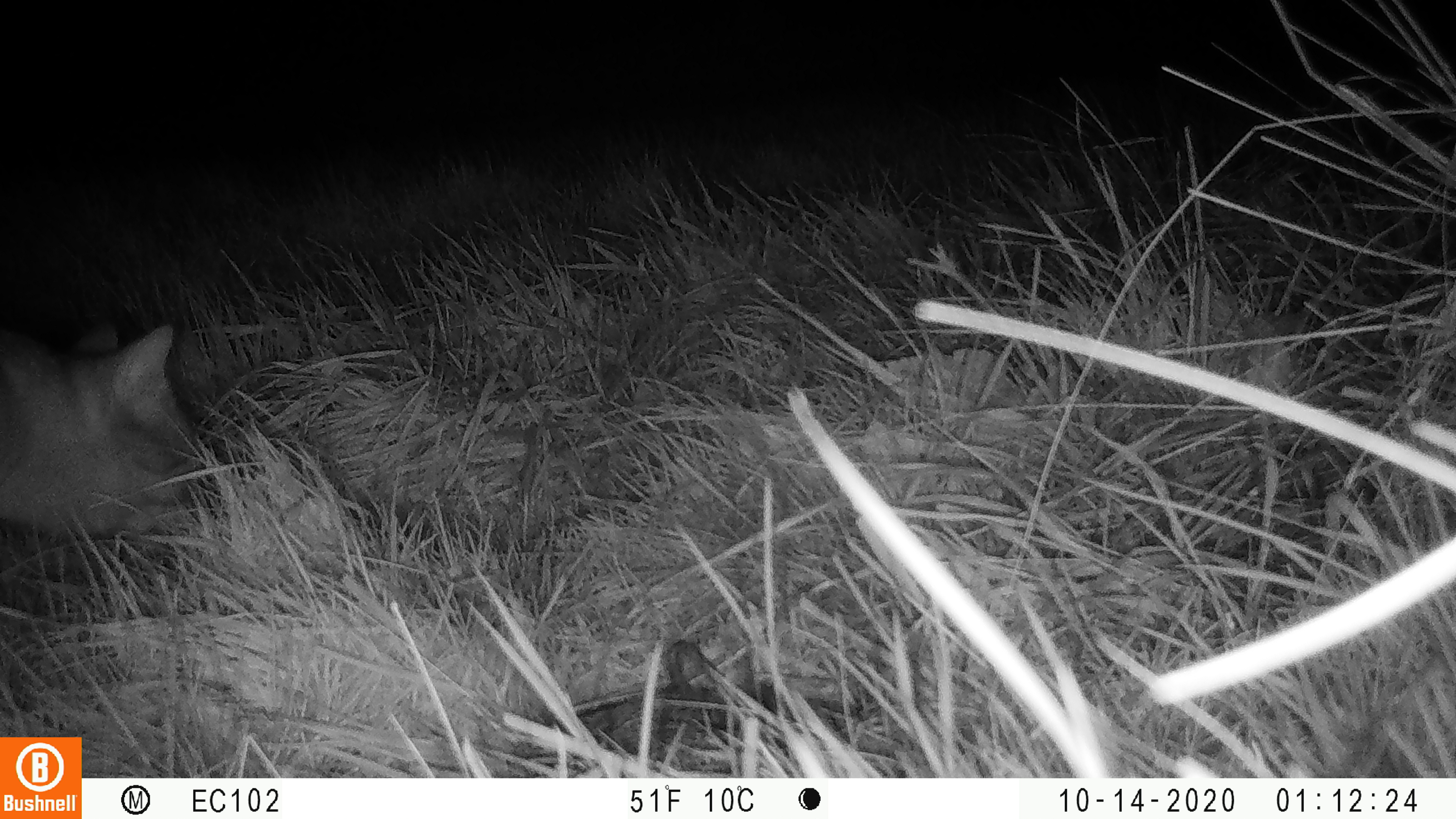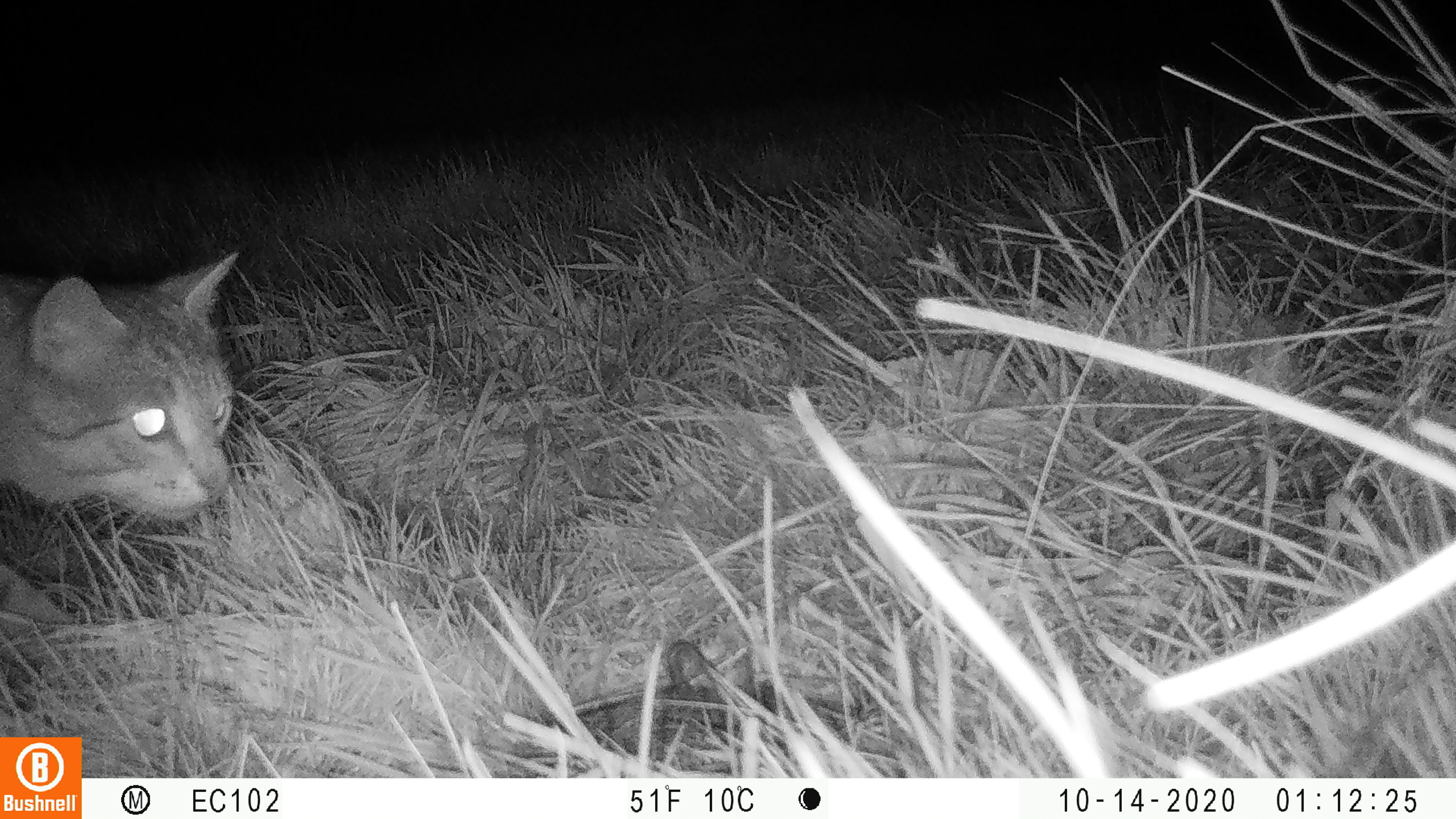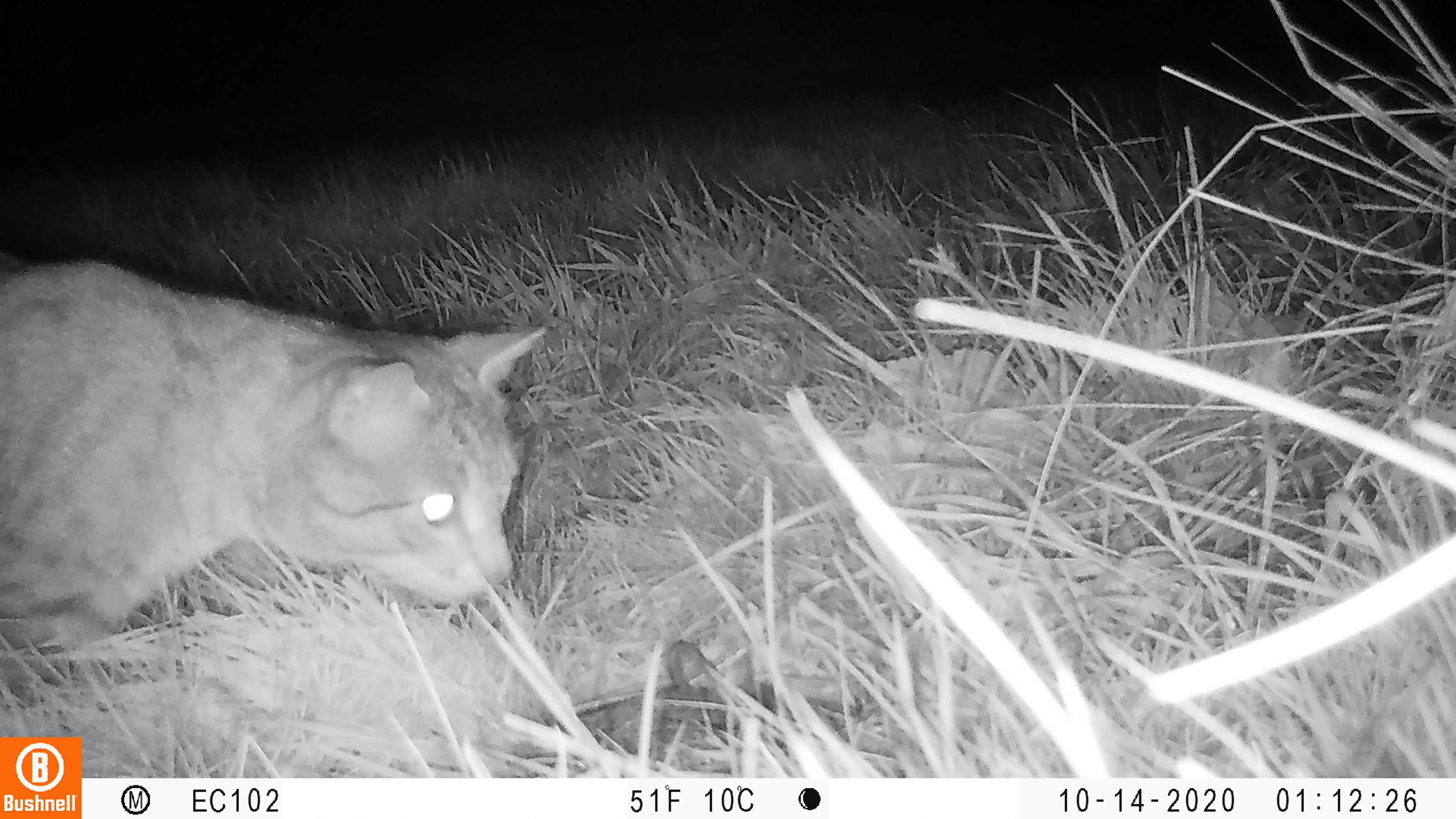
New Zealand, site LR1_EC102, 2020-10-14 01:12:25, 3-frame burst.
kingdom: Animalia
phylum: Chordata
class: Mammalia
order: Carnivora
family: Felidae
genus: Felis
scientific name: Felis catus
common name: domestic cat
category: cat